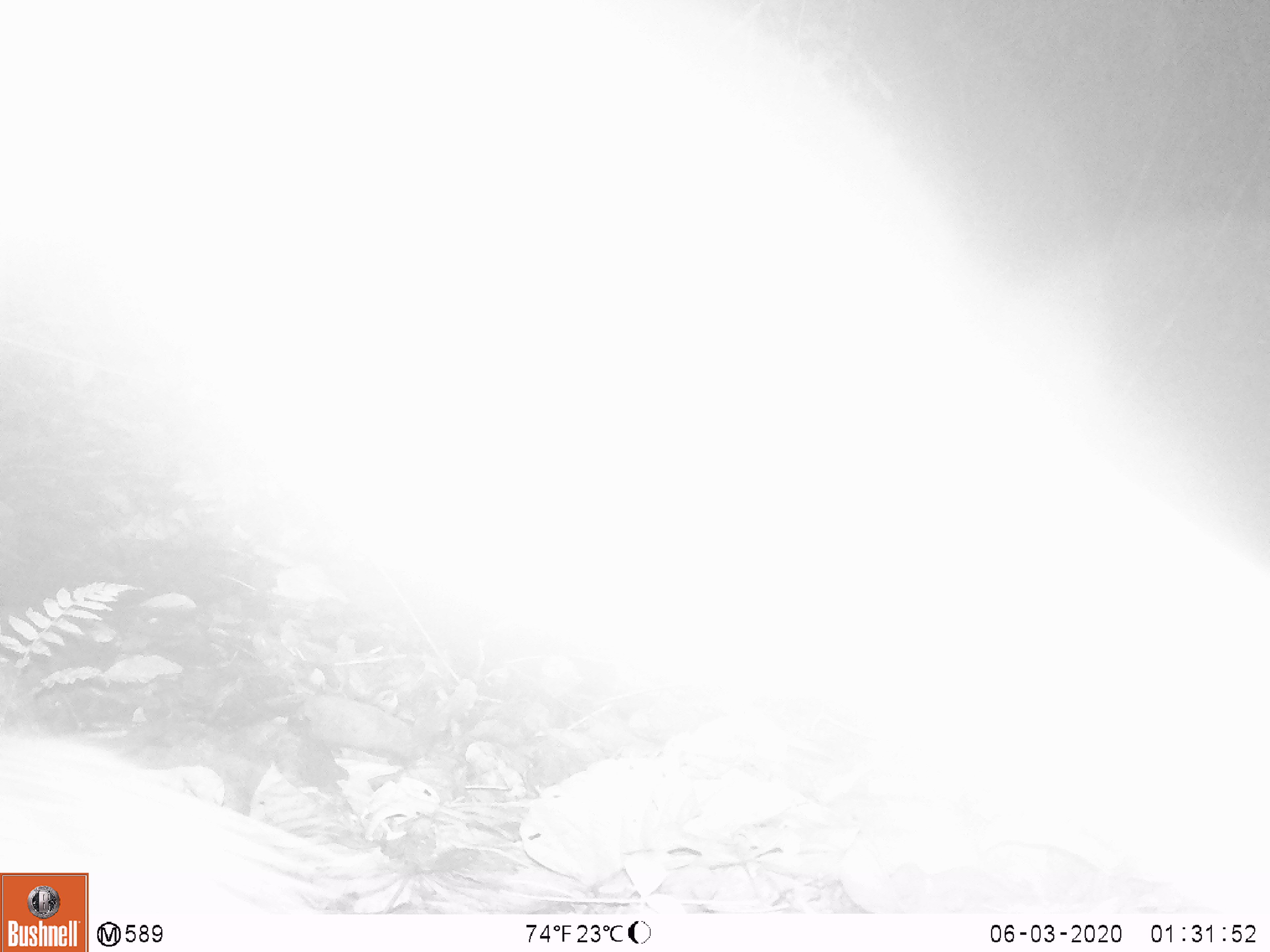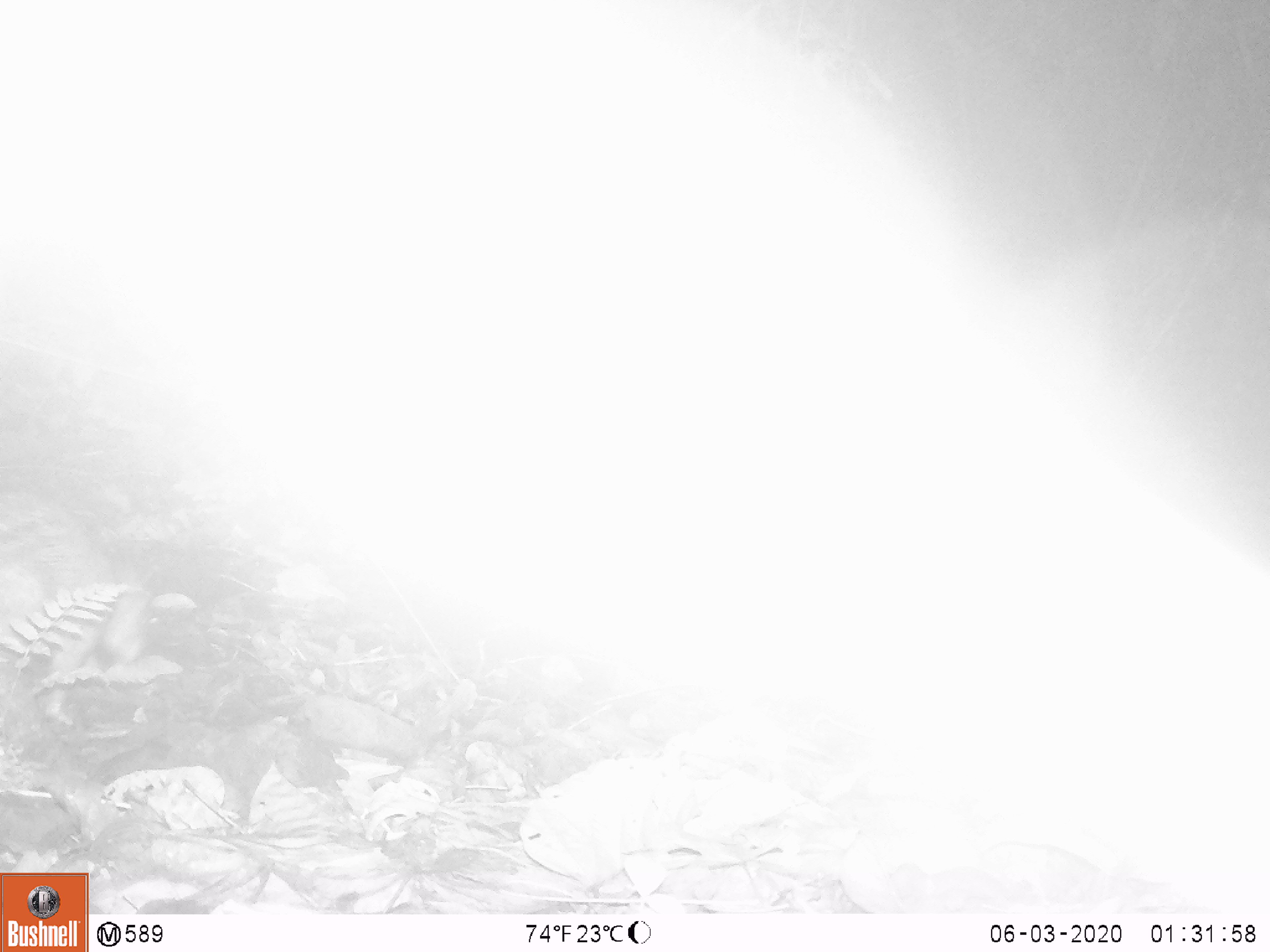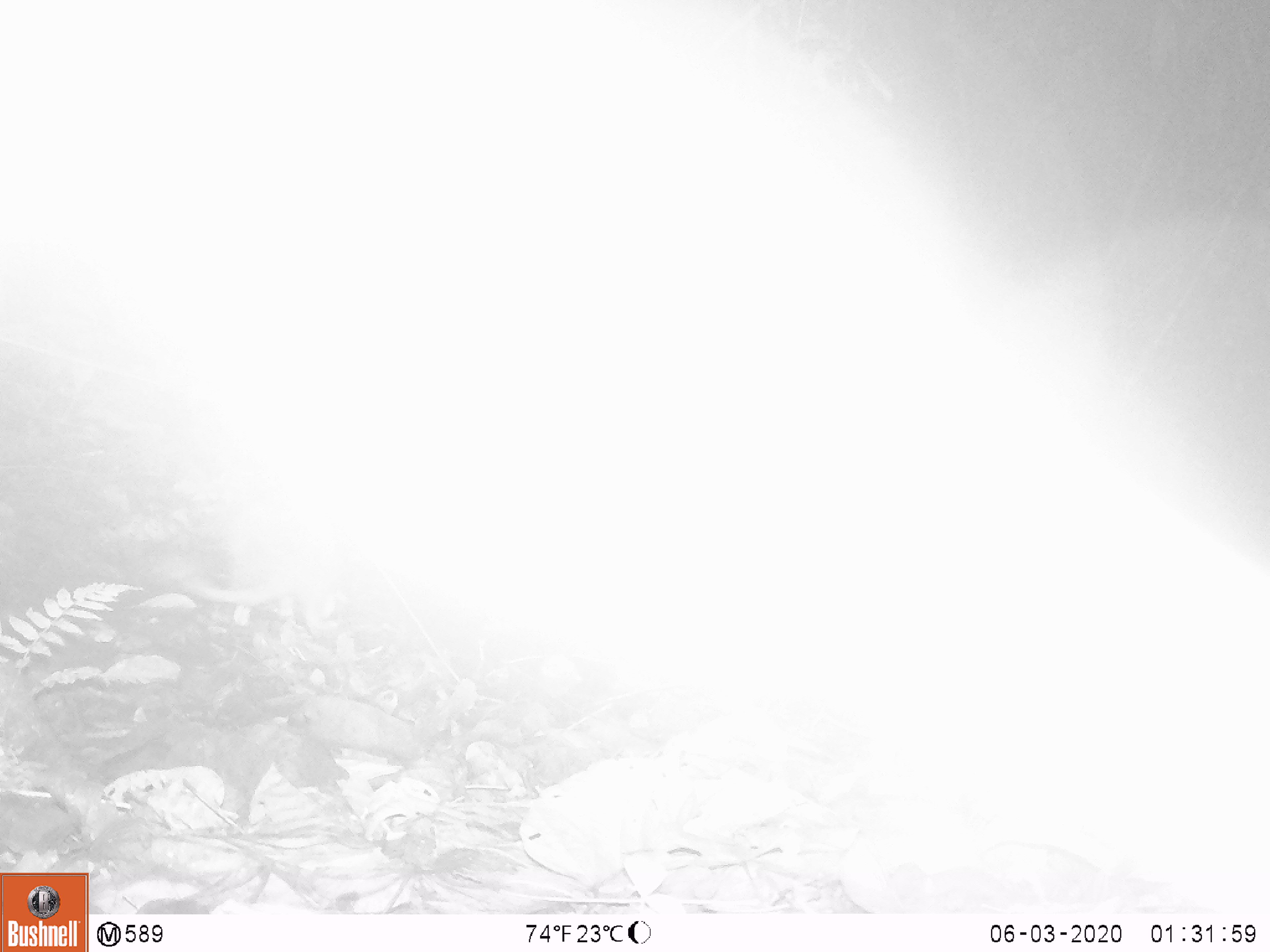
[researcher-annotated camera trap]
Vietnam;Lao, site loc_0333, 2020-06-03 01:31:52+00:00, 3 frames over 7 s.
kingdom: Animalia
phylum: Chordata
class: Mammalia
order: Rodentia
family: Hystricidae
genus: Atherurus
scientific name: Atherurus macrourus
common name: asiatic brush-tailed porcupine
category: asiatic brush tailed porcupine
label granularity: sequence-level